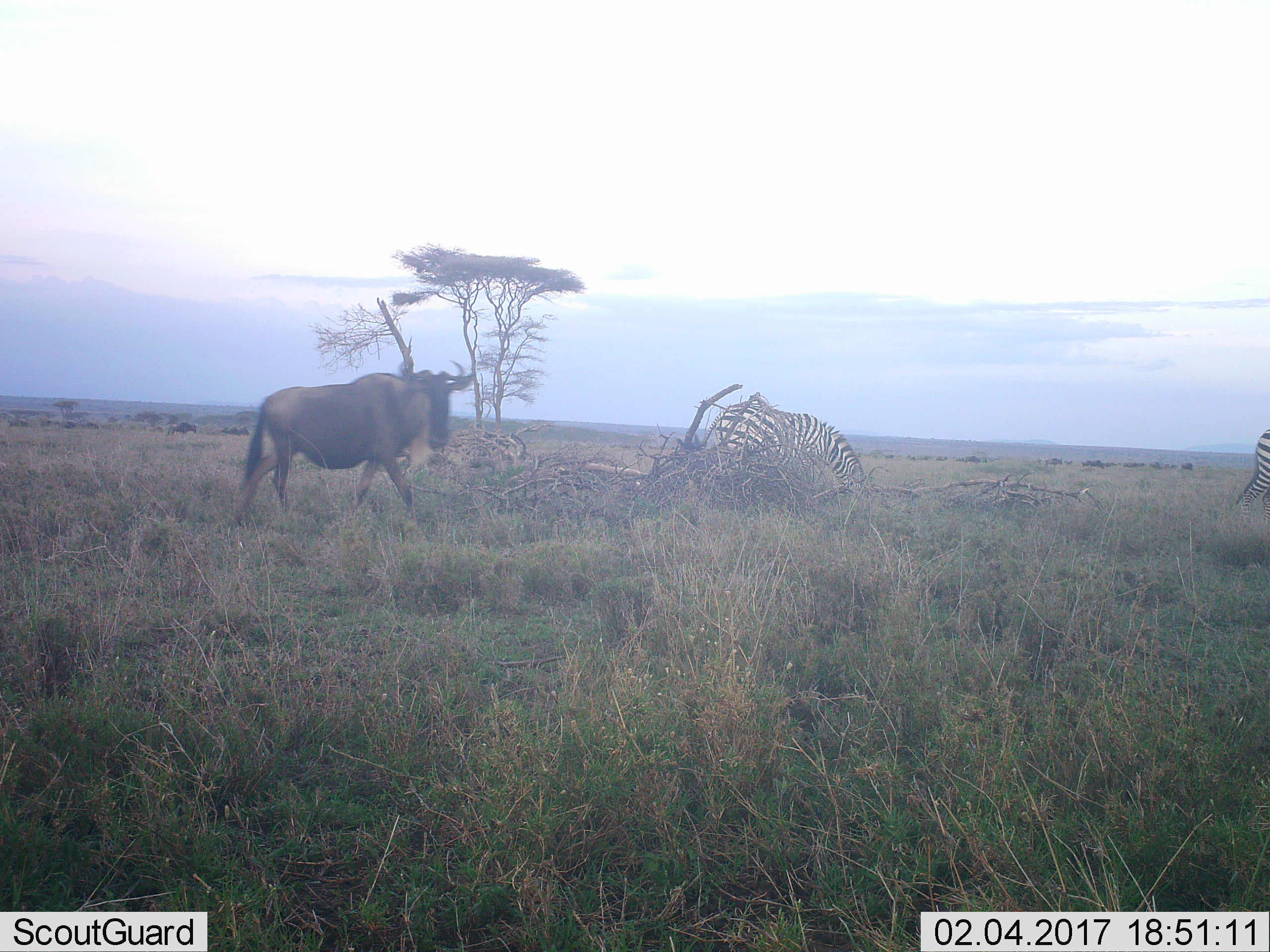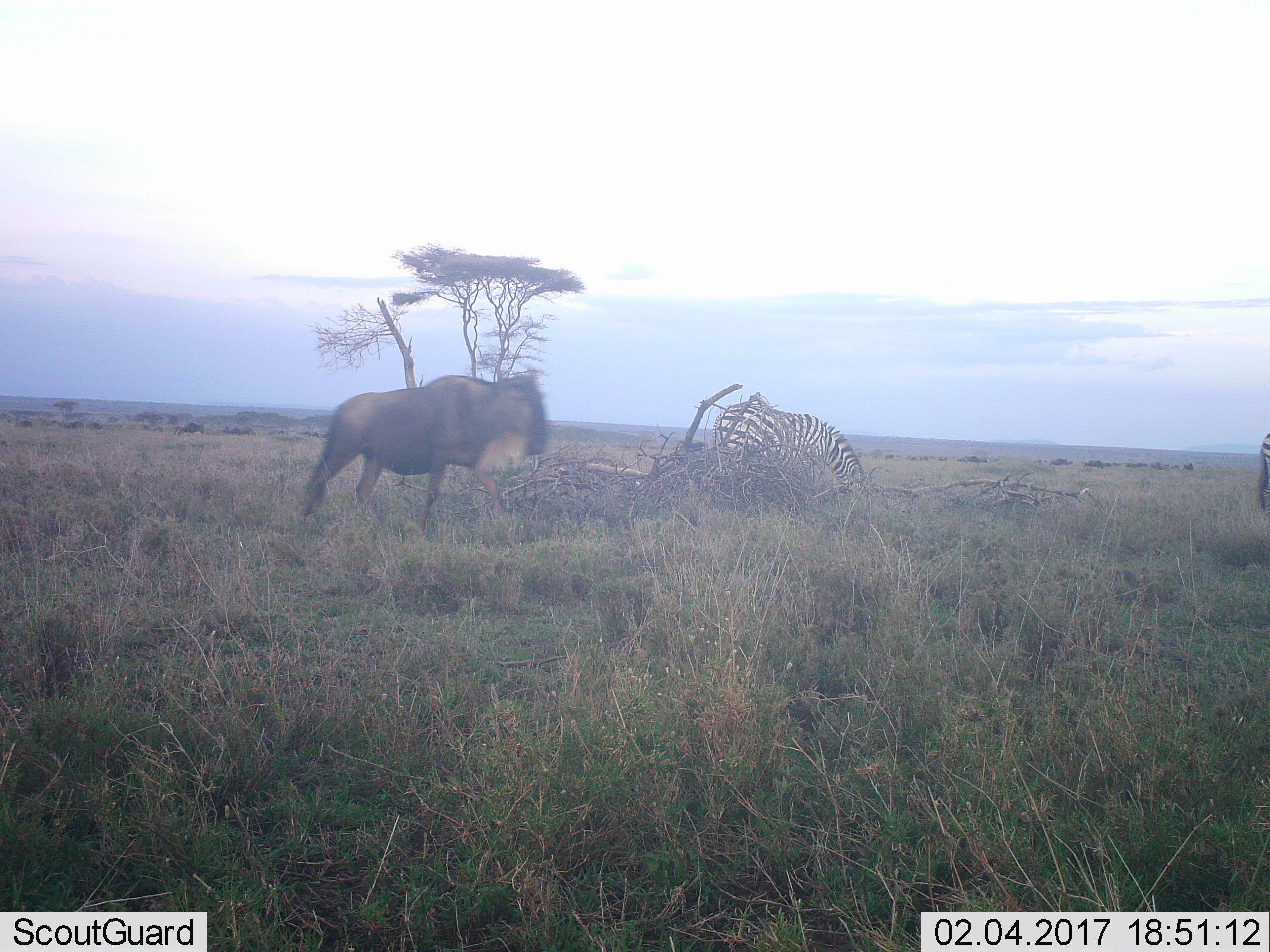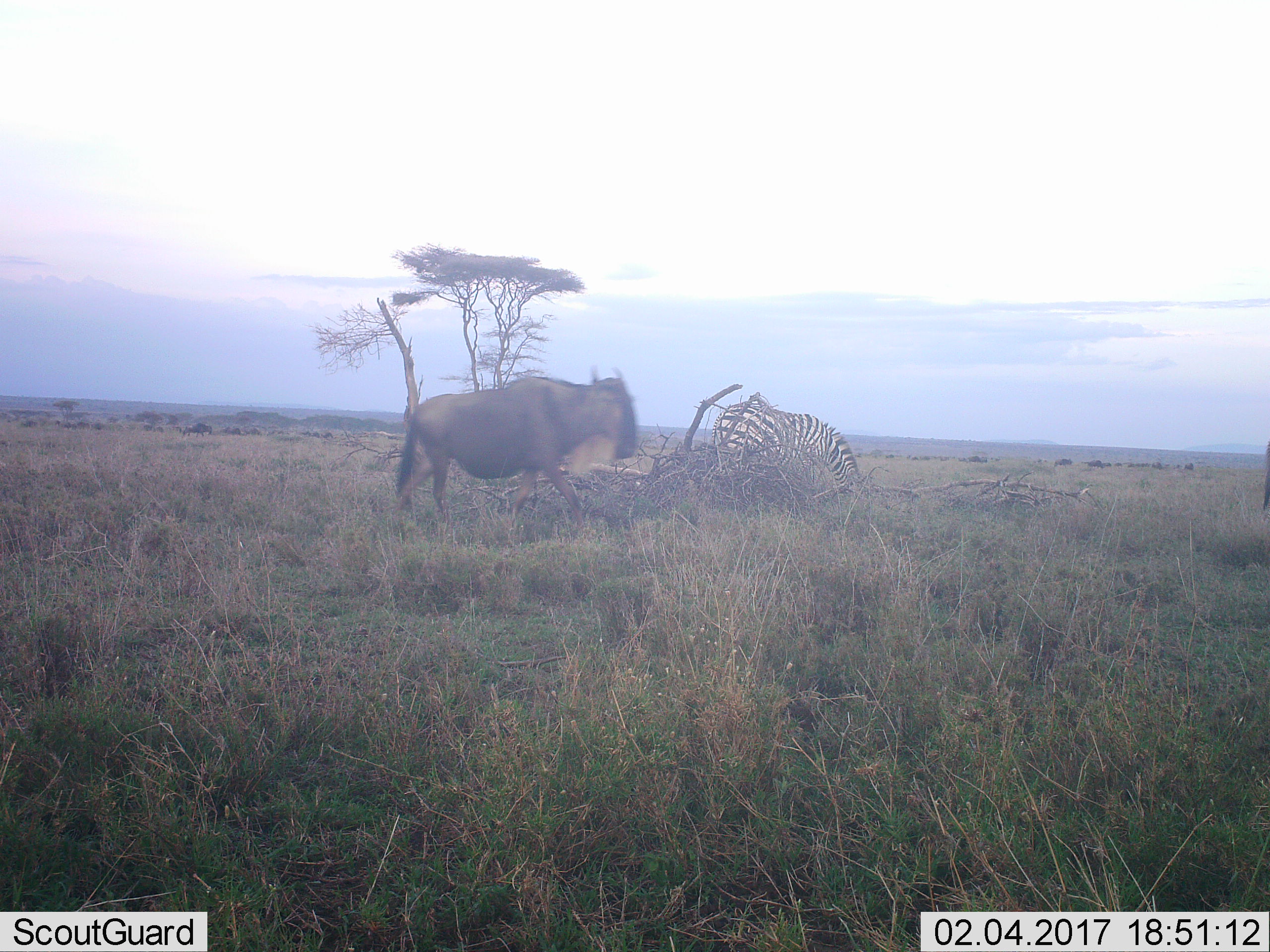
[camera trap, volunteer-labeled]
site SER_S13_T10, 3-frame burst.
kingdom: Animalia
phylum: Chordata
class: Mammalia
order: Artiodactyla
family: Bovidae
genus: Connochaetes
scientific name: Connochaetes taurinus taurinus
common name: blue wildebeest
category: wildebeestblue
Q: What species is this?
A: Wildebeestblue (blue wildebeest) (Connochaetes taurinus taurinus).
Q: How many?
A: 11-50.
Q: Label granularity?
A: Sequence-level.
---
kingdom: Animalia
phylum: Chordata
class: Mammalia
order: Perissodactyla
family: Equidae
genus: Equus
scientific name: Equus quagga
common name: plains zebra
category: zebraplains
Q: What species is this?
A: Zebraplains (plains zebra) (Equus quagga).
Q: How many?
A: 2.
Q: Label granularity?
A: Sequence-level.